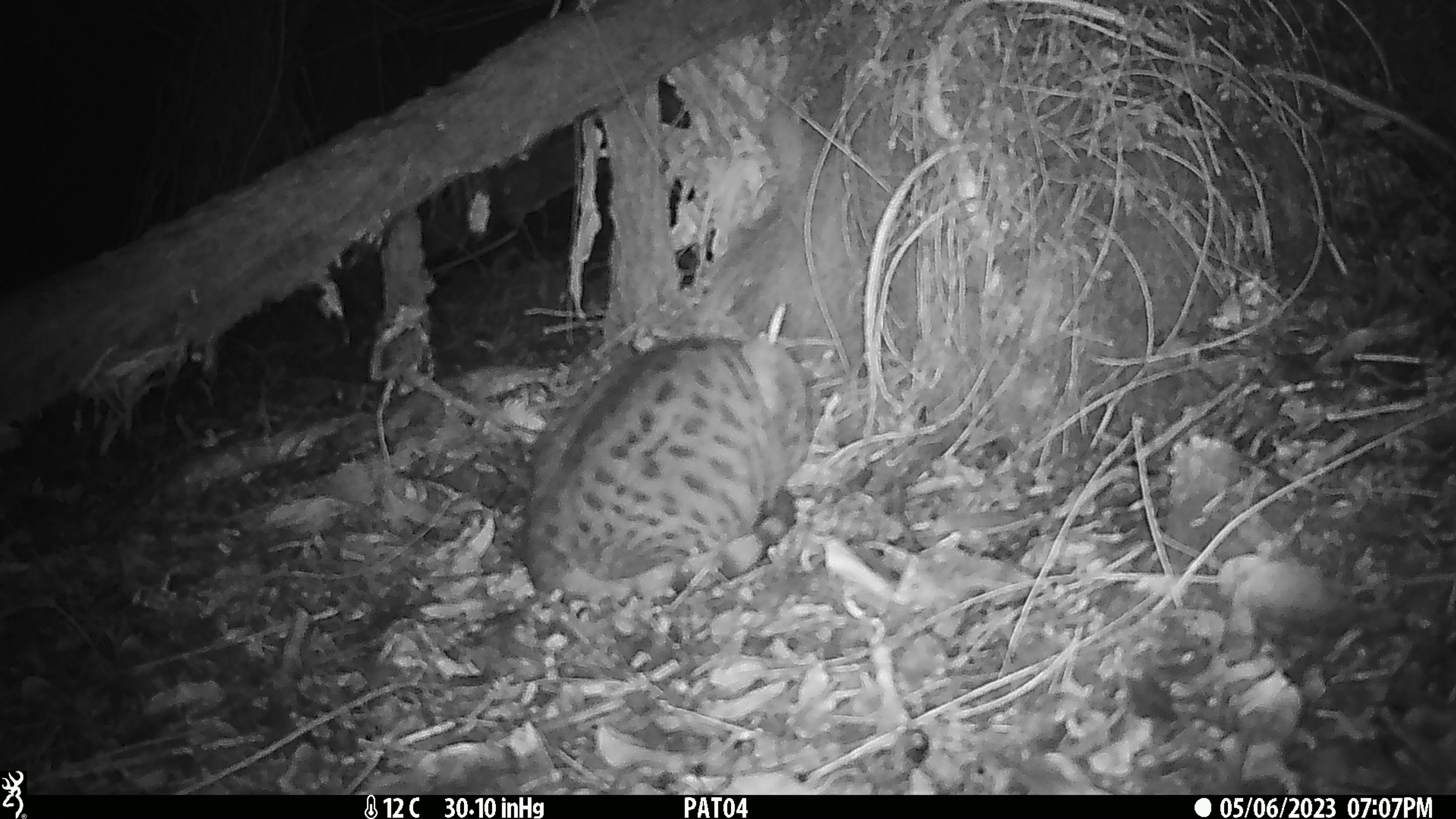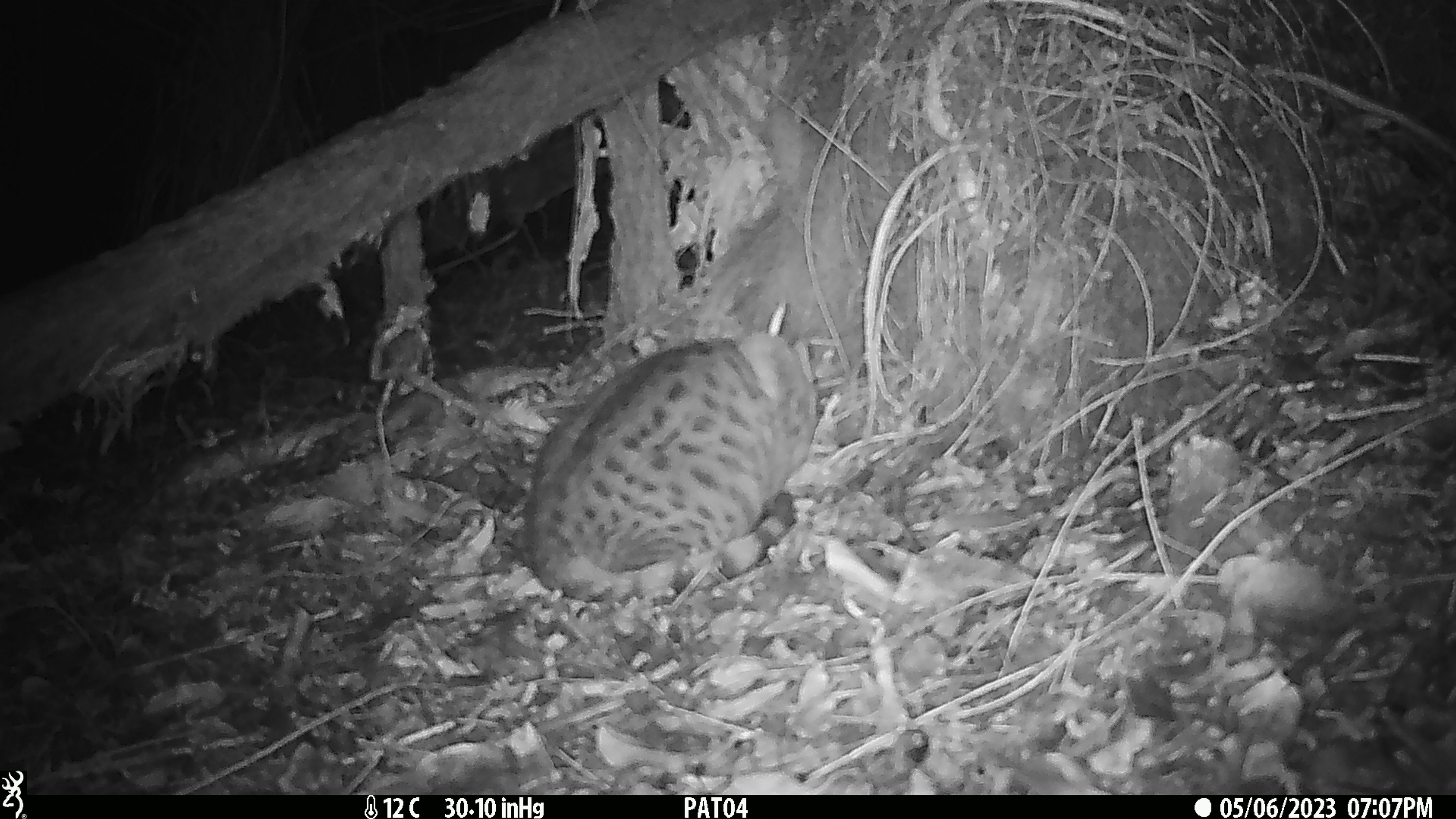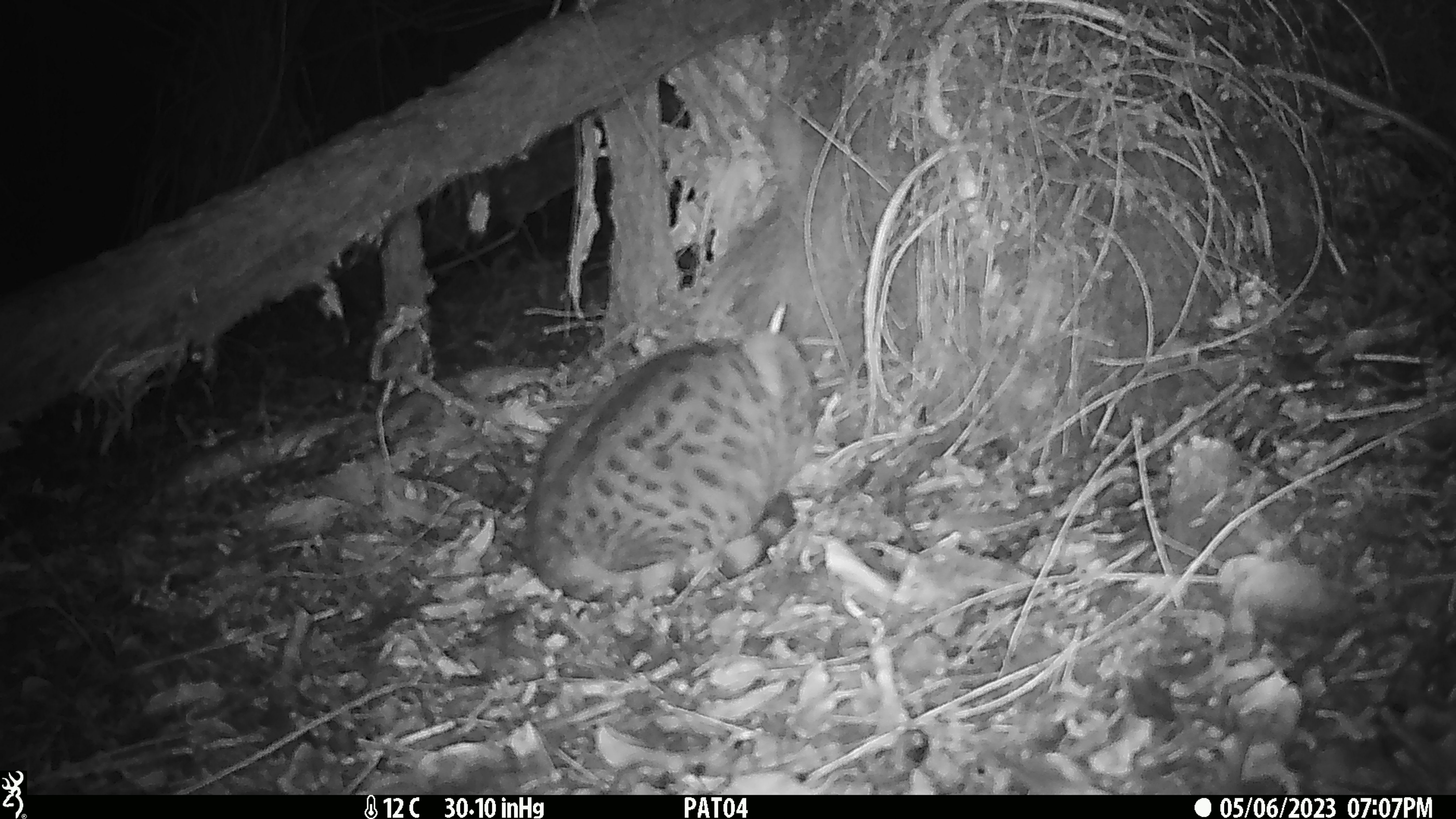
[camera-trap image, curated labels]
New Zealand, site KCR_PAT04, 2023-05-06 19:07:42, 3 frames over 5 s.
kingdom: Animalia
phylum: Chordata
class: Mammalia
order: Carnivora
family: Felidae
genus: Felis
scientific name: Felis catus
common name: domestic cat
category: cat